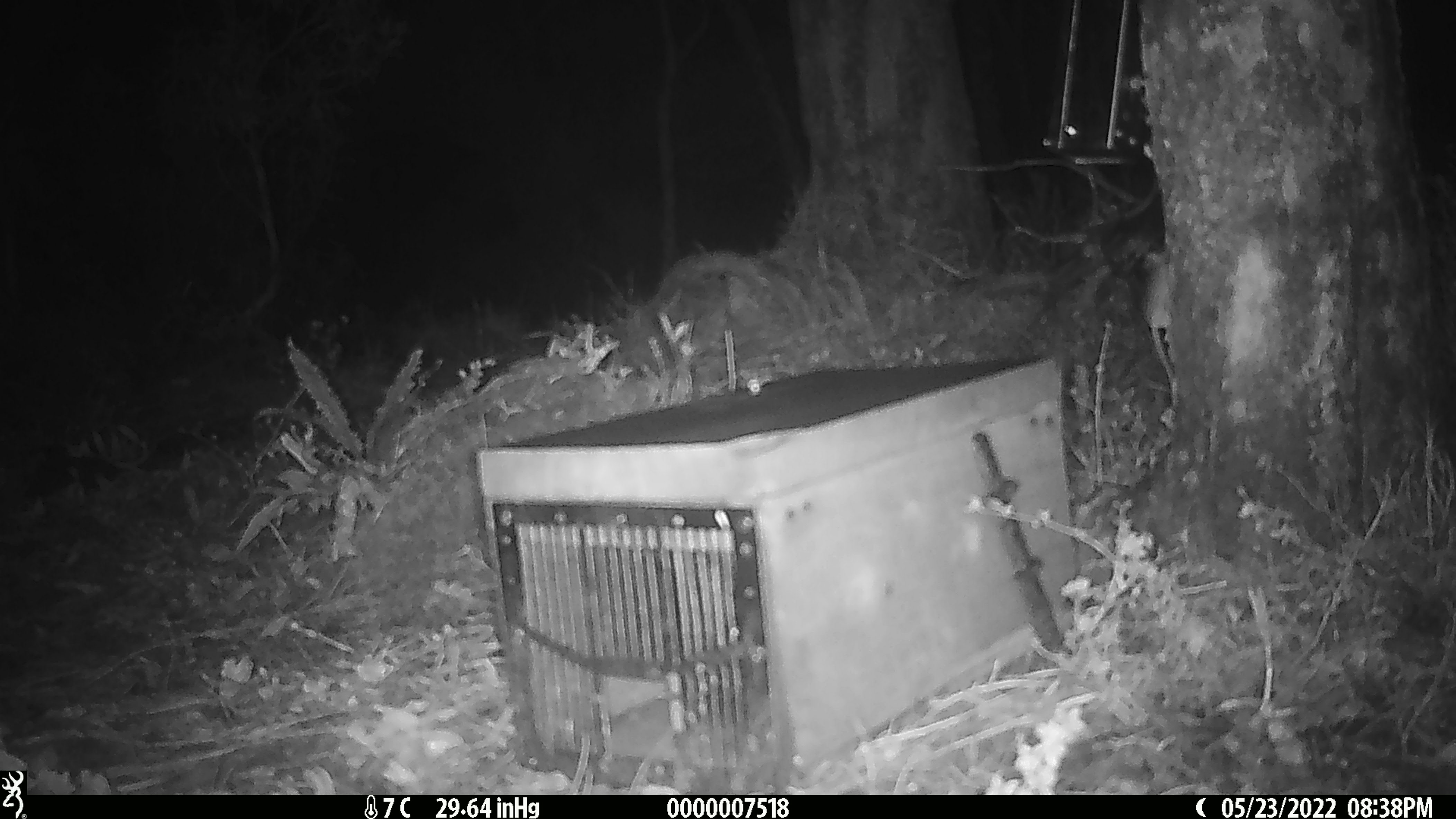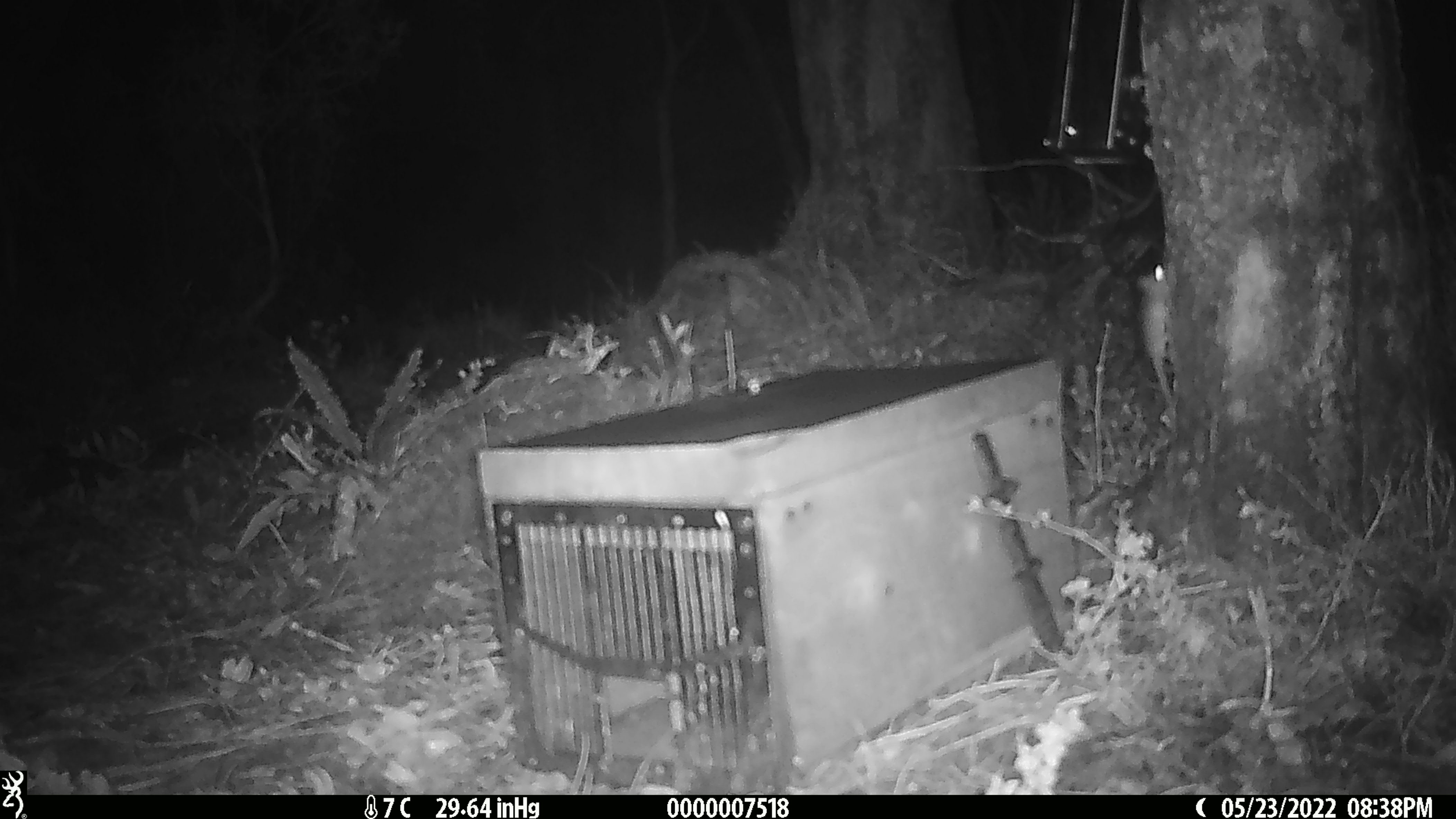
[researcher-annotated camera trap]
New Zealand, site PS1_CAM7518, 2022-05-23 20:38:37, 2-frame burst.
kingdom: Animalia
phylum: Chordata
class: Mammalia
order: Rodentia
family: Muridae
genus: Mus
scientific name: Mus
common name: mouse